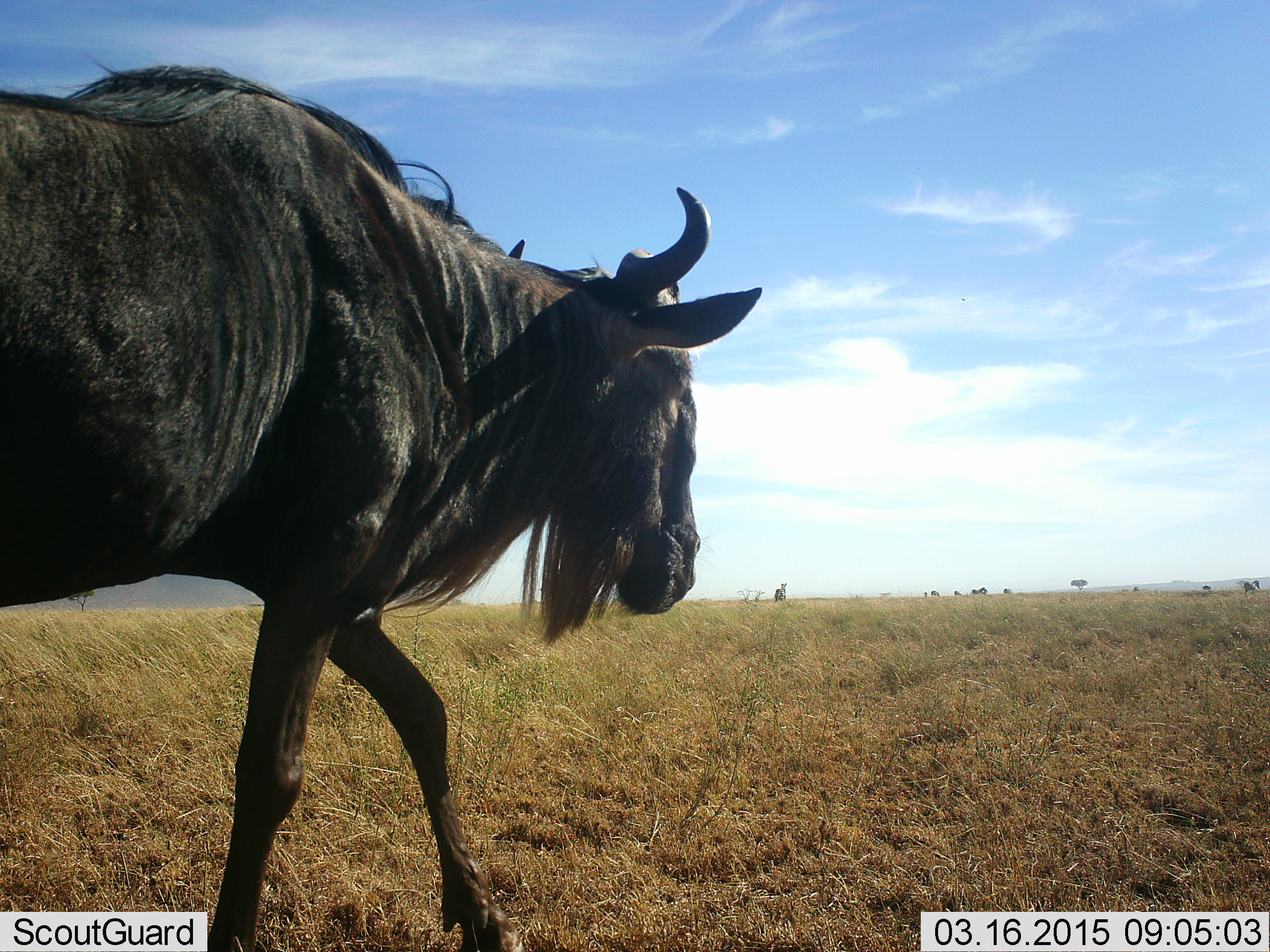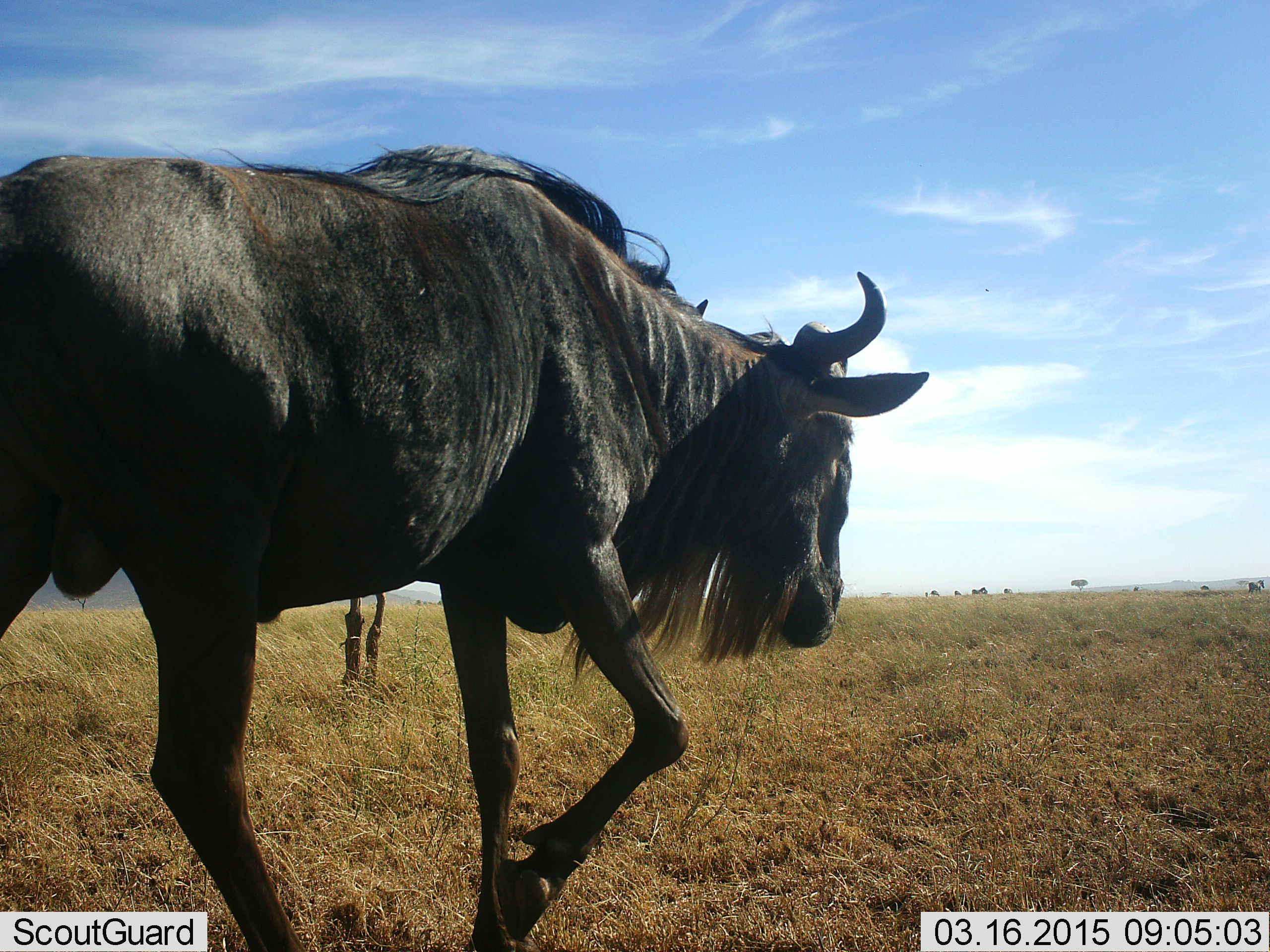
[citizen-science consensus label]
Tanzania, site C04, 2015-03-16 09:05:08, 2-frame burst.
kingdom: Animalia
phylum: Chordata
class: Mammalia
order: Artiodactyla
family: Bovidae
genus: Connochaetes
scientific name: Connochaetes taurinus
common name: blue wildebeest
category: wildebeest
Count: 1.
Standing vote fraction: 15%.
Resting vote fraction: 0%.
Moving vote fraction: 92%.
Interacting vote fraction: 0%.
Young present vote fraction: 0%.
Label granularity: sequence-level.